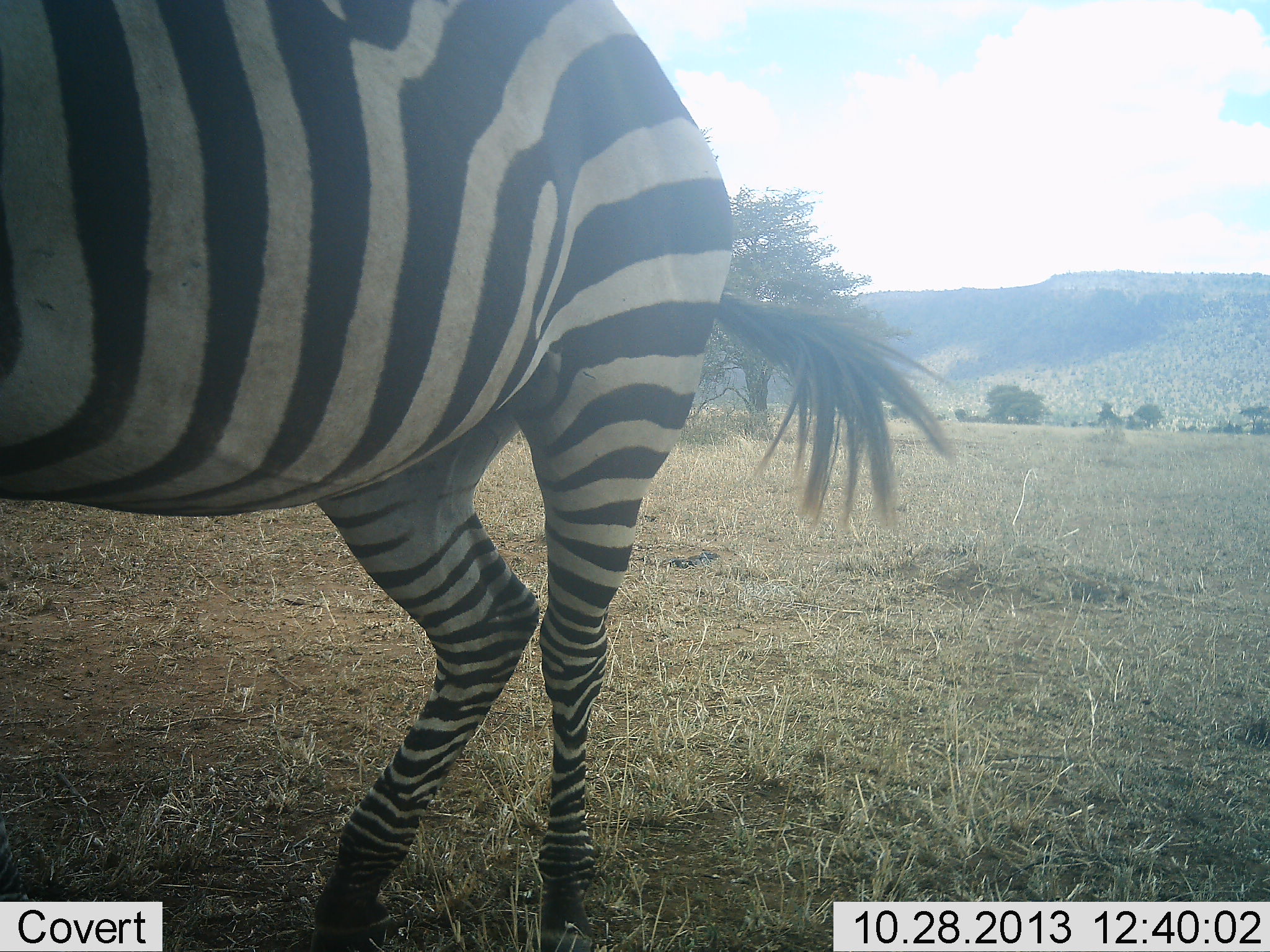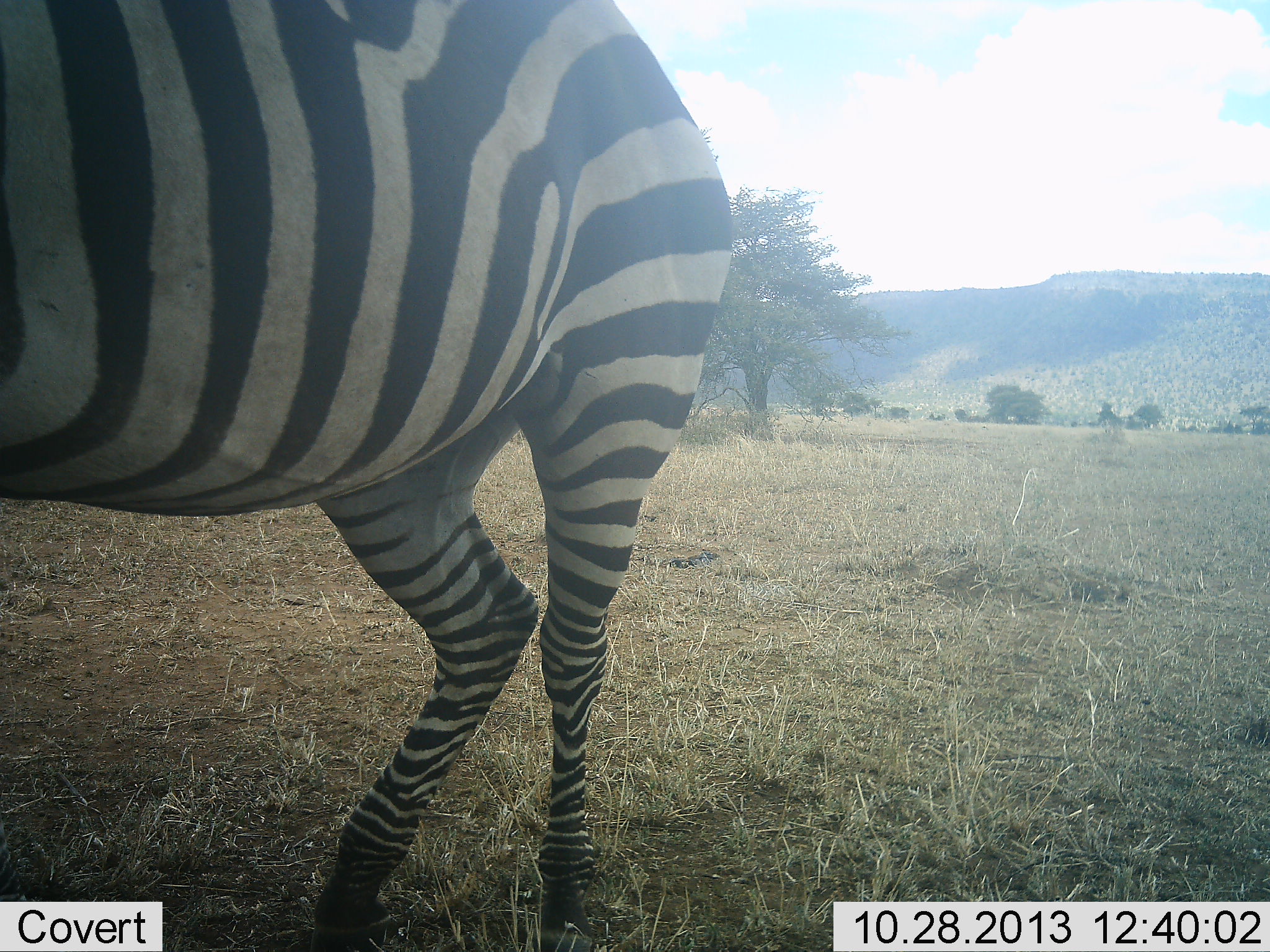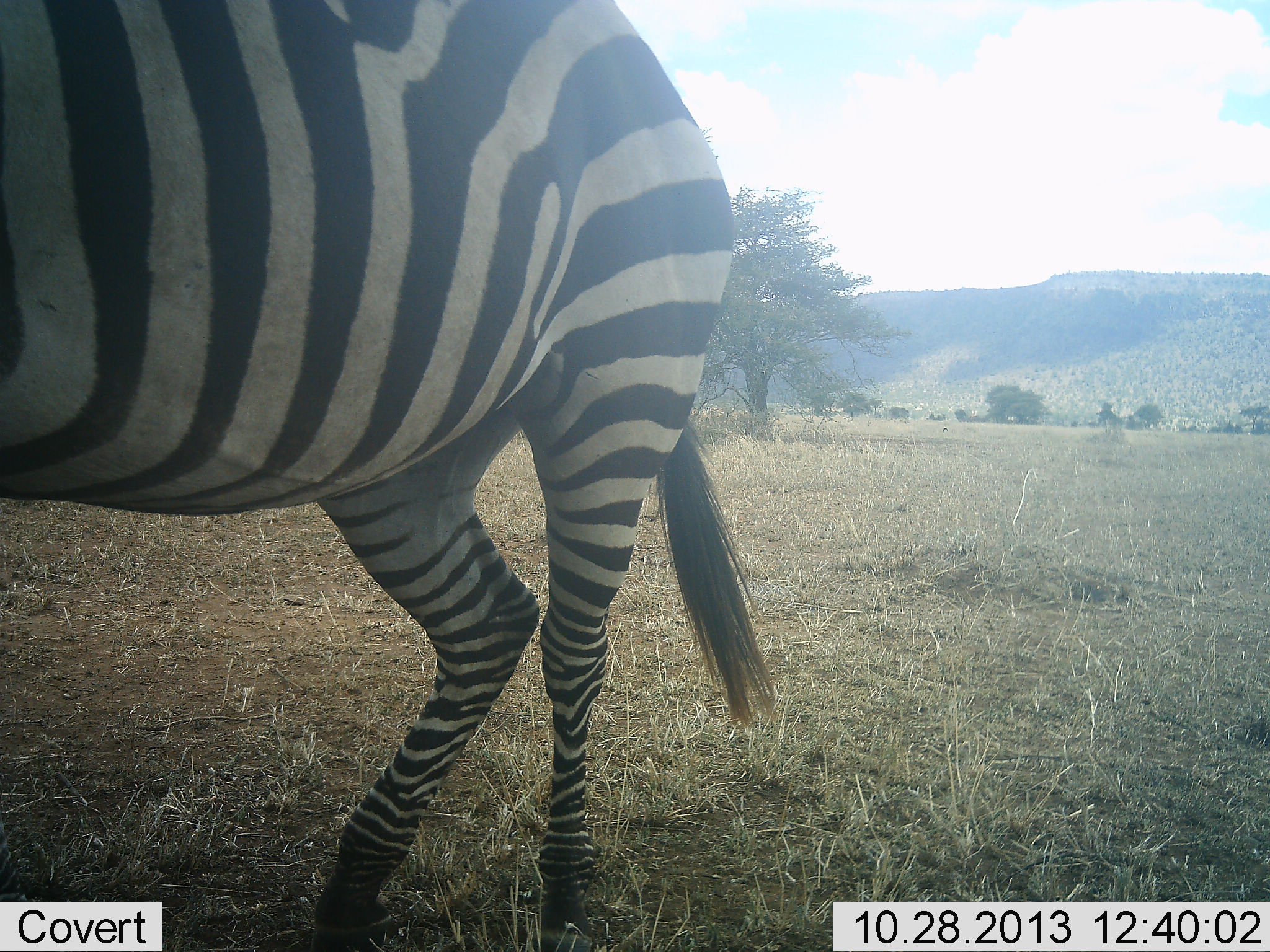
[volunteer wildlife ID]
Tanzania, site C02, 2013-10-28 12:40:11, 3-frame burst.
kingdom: Animalia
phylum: Chordata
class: Mammalia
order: Perissodactyla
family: Equidae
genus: Equus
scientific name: Equus quagga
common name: plains zebra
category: zebra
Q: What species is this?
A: Zebra (plains zebra) (Equus quagga).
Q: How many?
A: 1.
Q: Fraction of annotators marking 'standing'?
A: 100%.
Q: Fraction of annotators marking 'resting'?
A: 0%.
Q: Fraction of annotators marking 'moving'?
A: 0%.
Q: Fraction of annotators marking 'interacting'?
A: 0%.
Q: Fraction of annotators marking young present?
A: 0%.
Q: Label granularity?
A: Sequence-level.